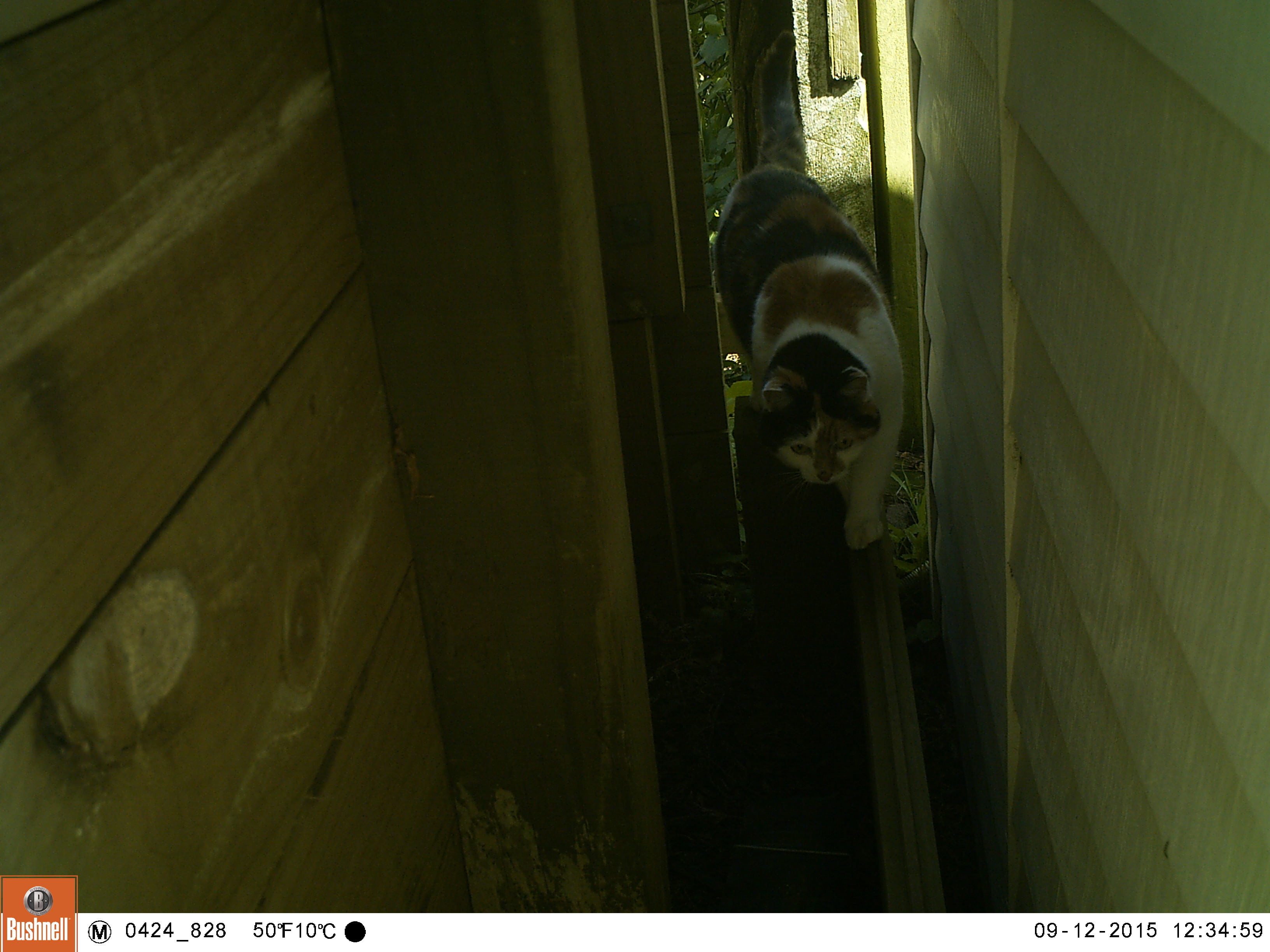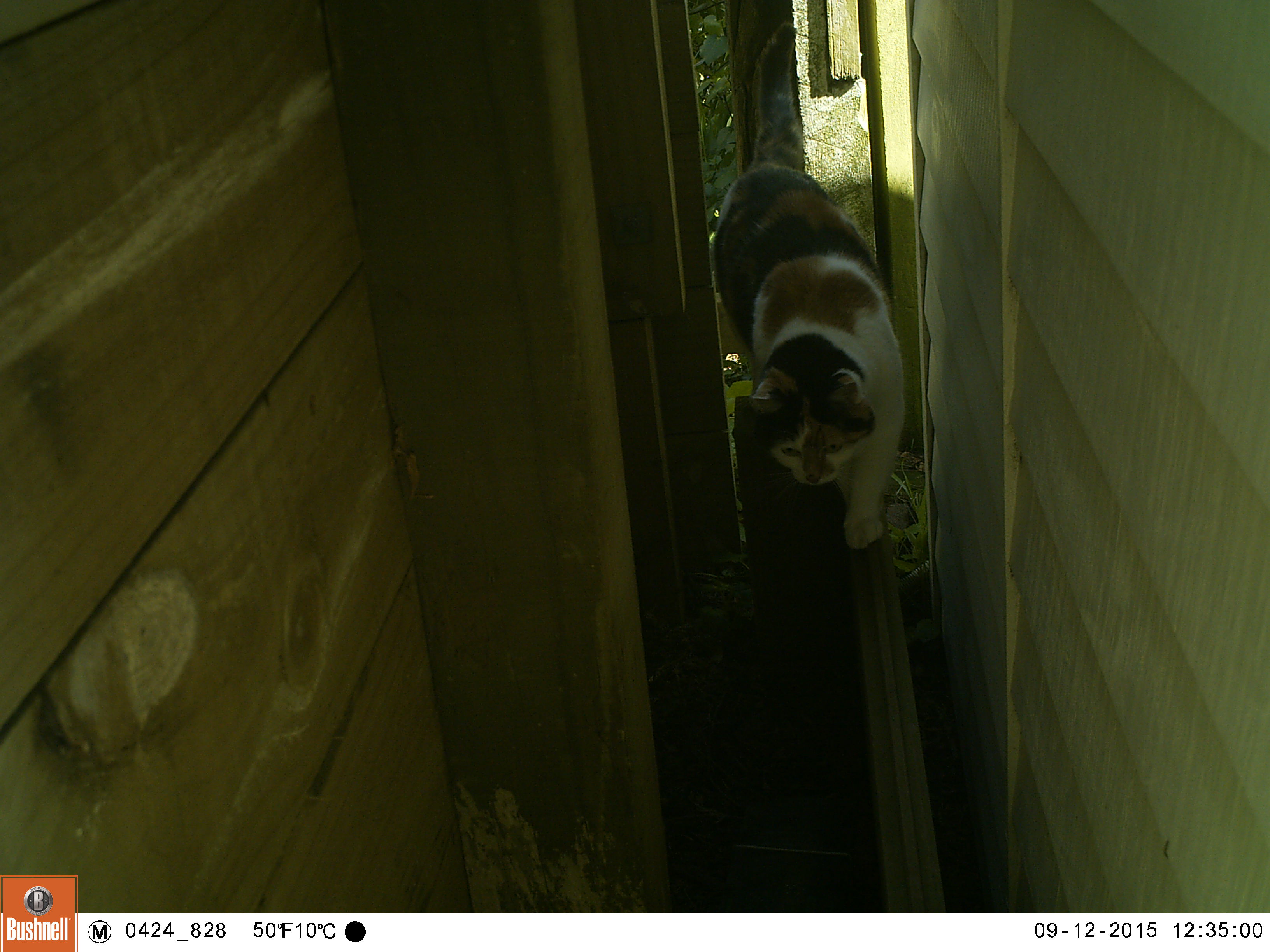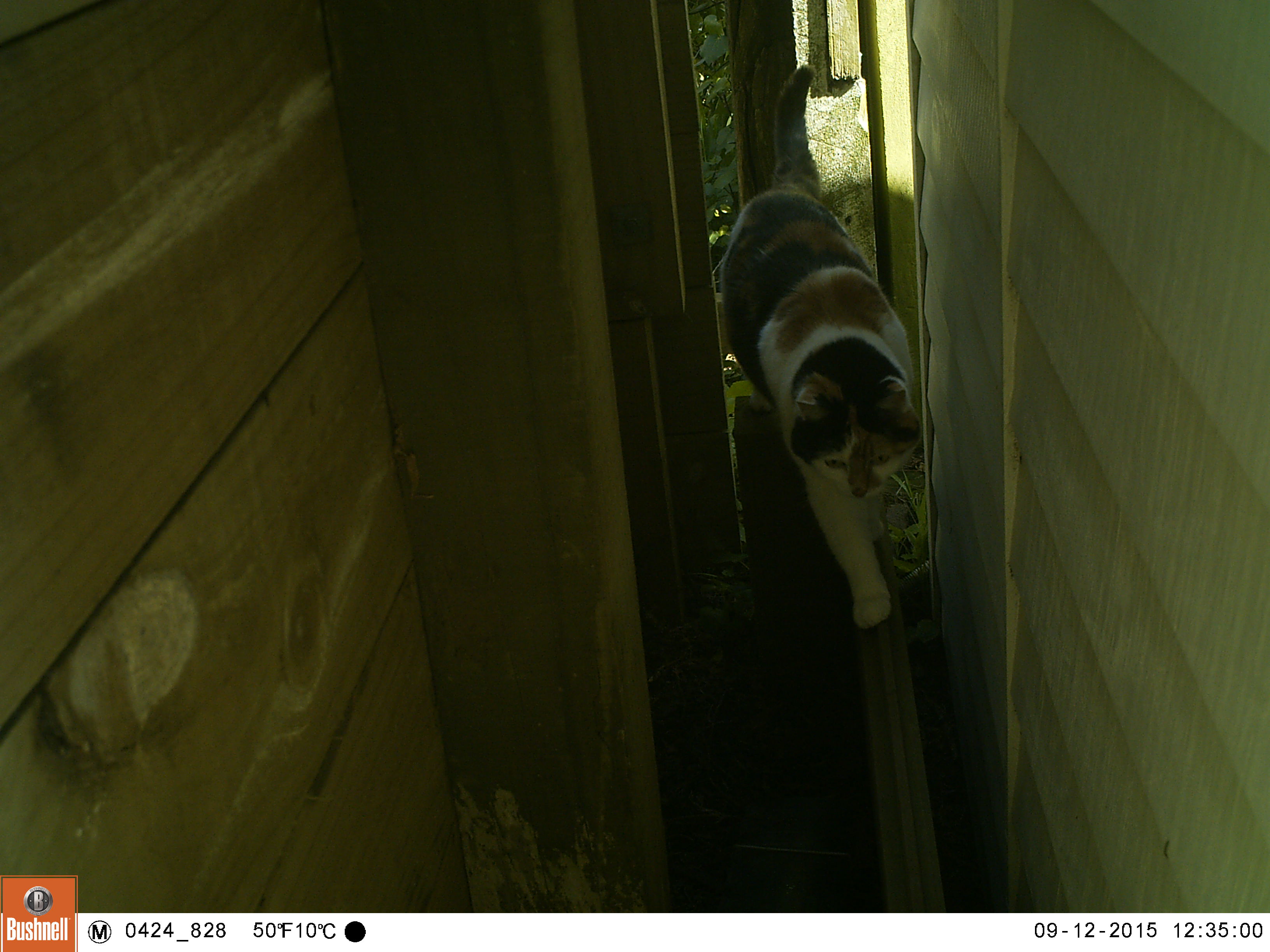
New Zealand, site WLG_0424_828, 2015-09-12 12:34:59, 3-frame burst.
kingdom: Animalia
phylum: Chordata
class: Mammalia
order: Carnivora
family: Felidae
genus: Felis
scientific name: Felis catus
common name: domestic cat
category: cat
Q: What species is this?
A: Cat (domestic cat) (Felis catus).